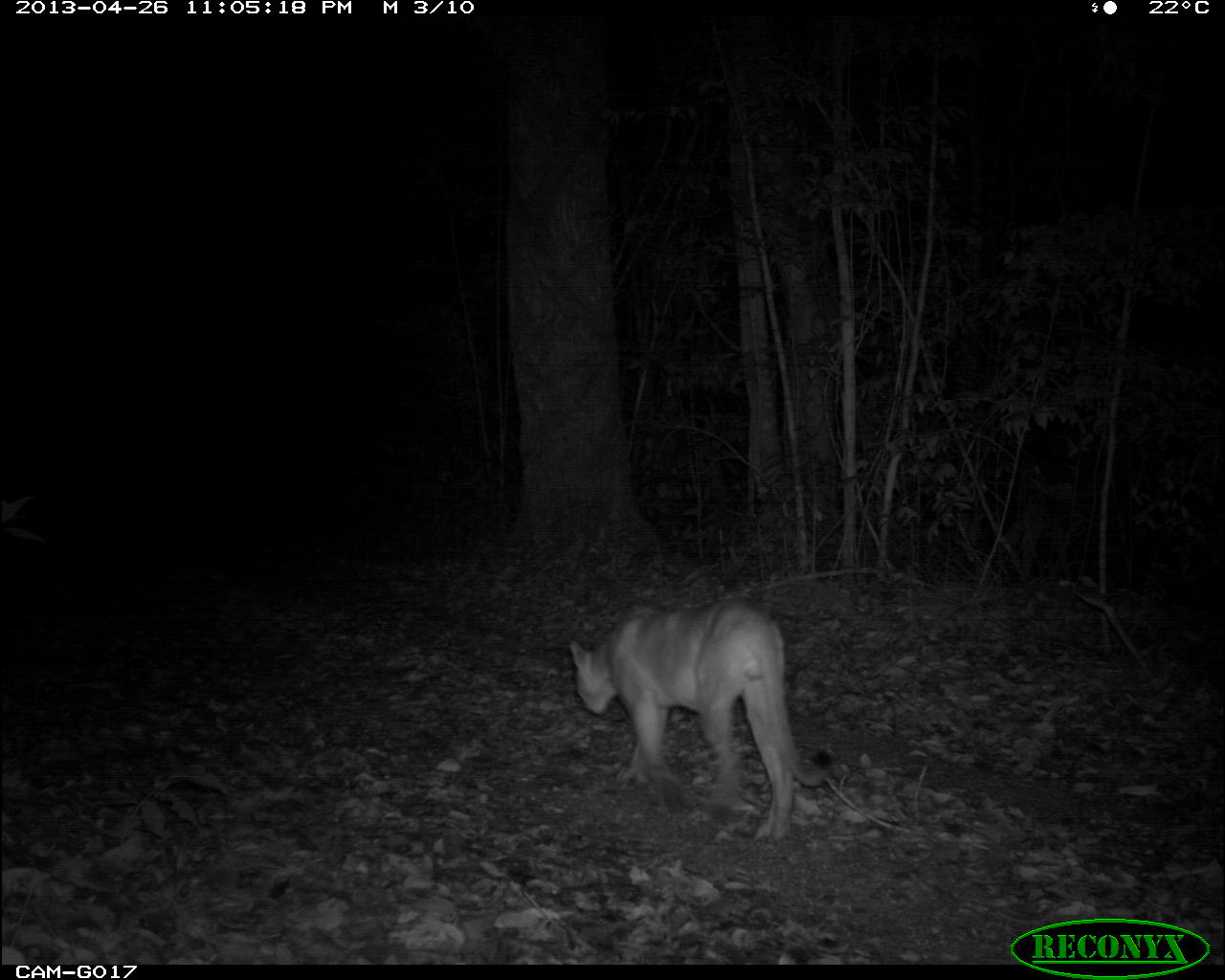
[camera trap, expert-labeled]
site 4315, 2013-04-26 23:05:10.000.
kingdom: Animalia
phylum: Chordata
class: Mammalia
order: Carnivora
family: Felidae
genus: Puma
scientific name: Puma concolor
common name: mountain lion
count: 1